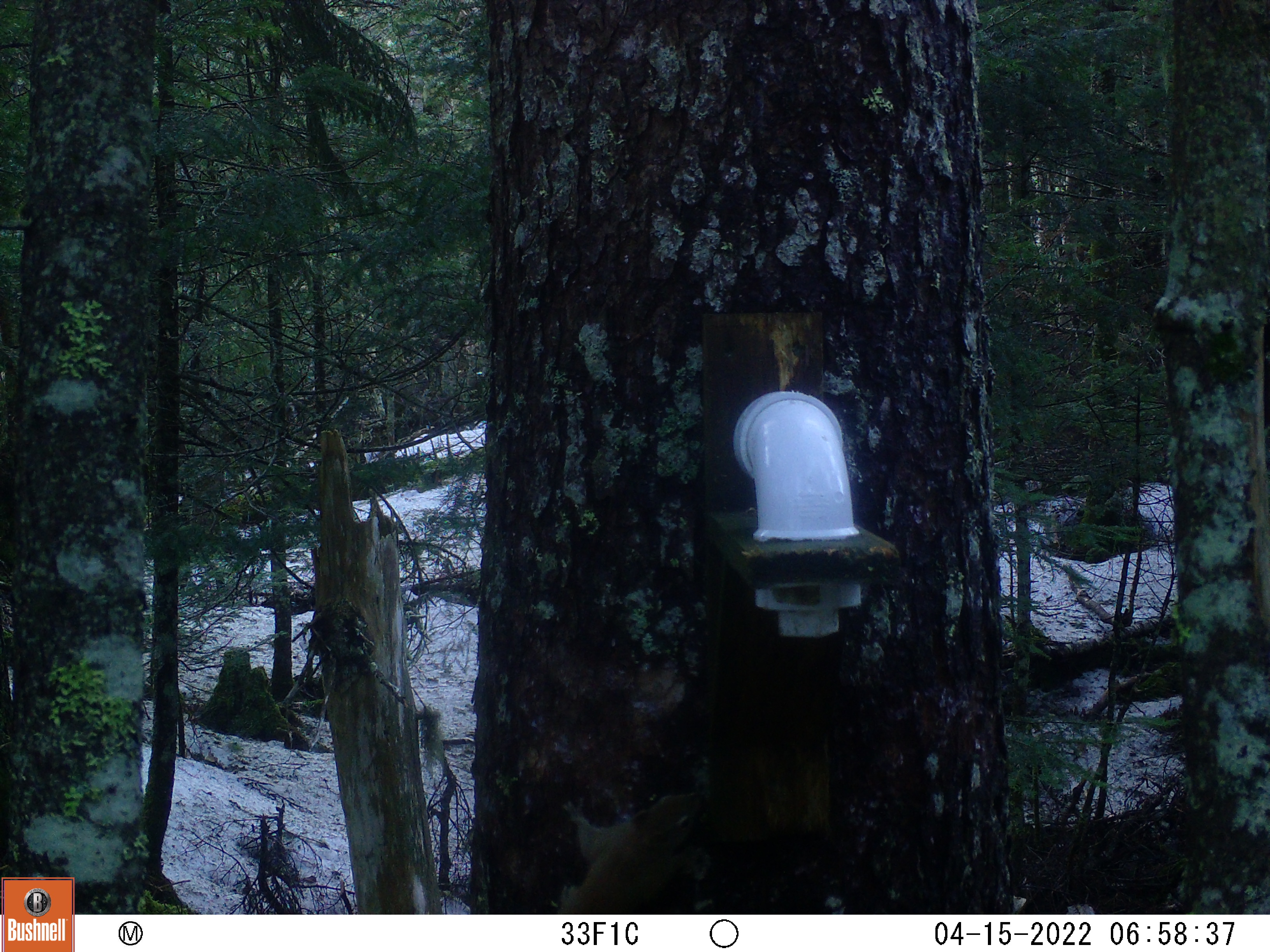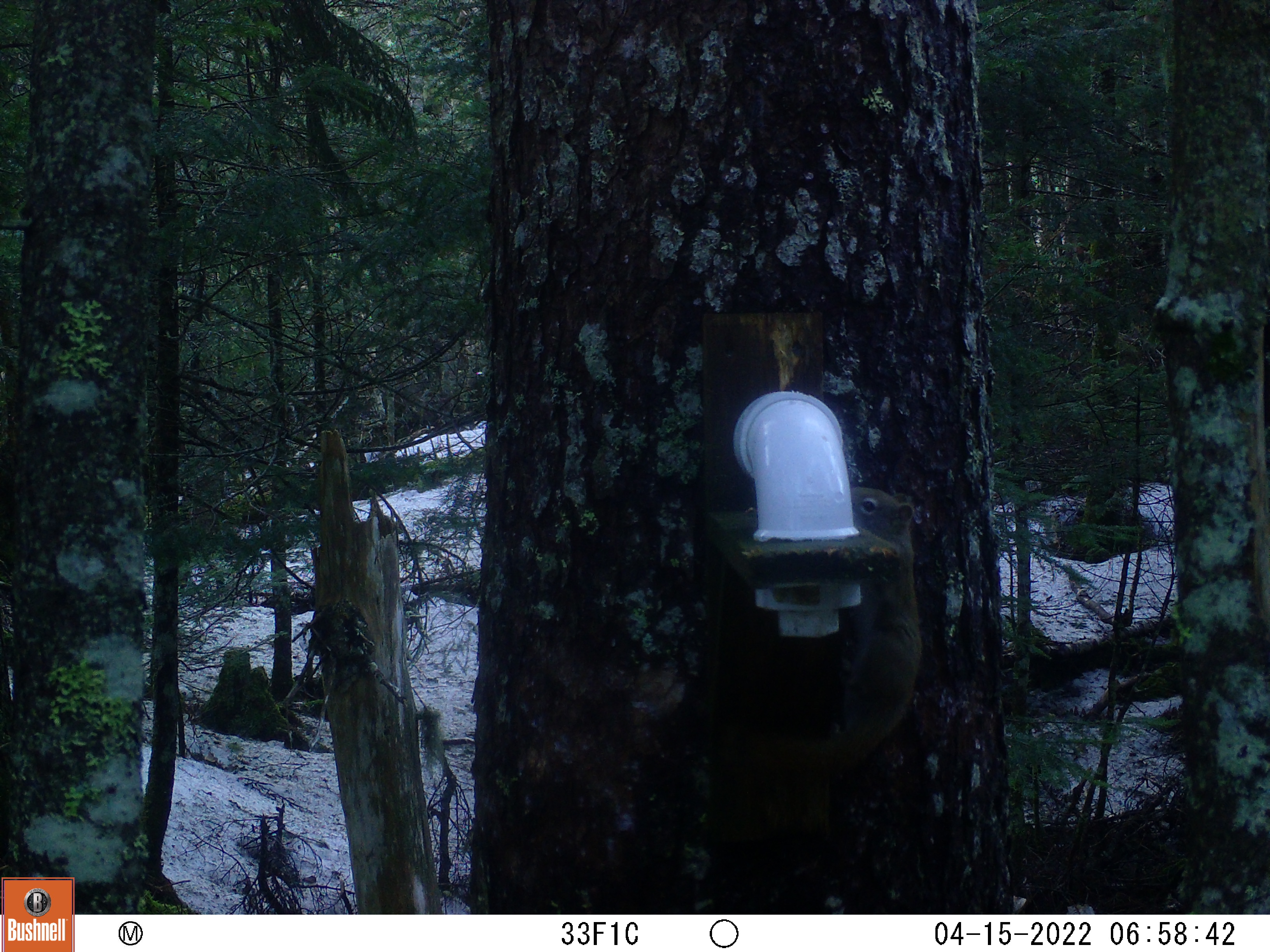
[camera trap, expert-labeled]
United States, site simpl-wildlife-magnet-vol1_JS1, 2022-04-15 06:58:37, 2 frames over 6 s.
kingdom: Animalia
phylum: Chordata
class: Mammalia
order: Rodentia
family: Sciuridae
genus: Tamiasciurus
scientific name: Tamiasciurus hudsonicus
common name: red squirrel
Red squirrel (Tamiasciurus hudsonicus).